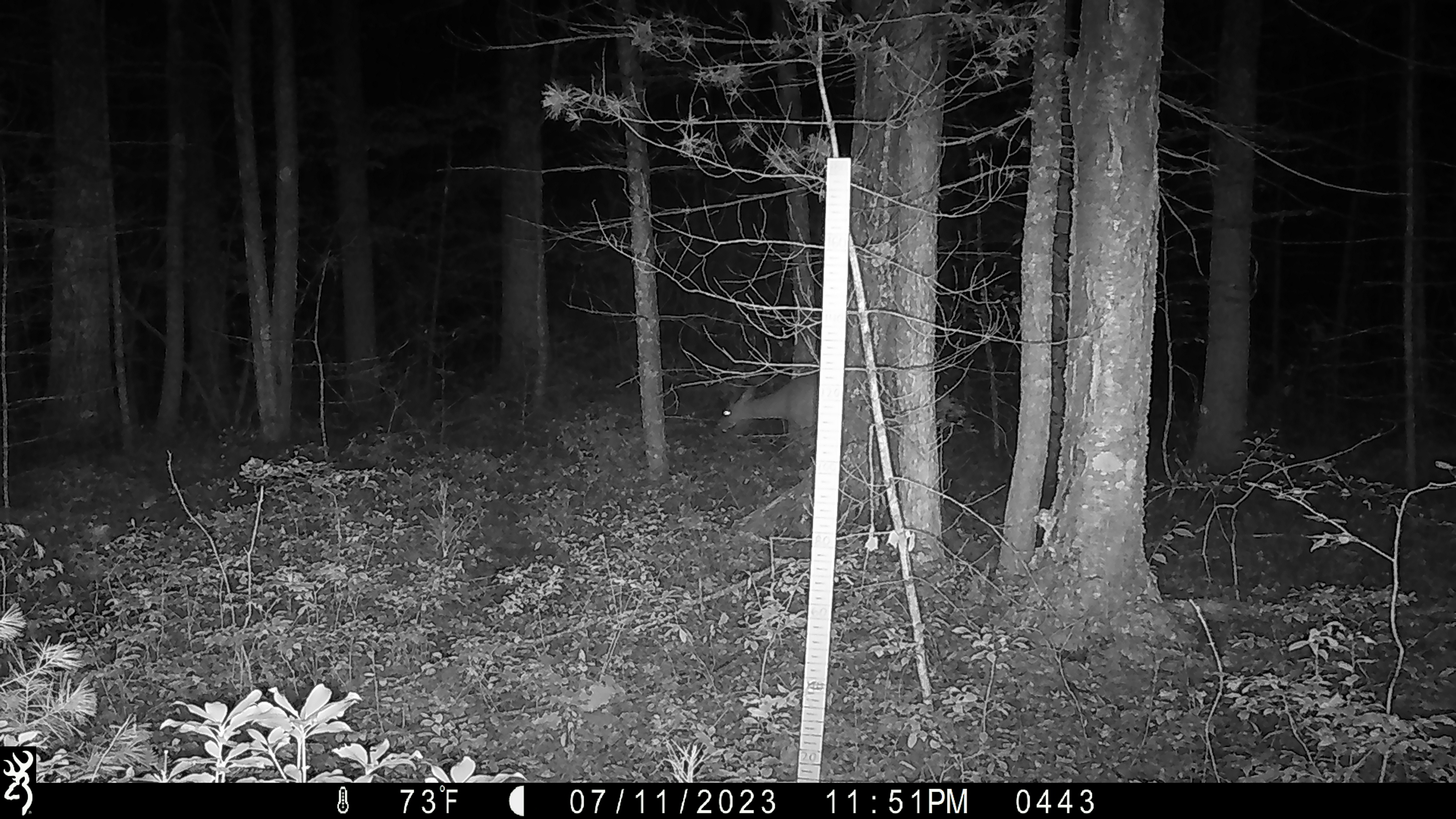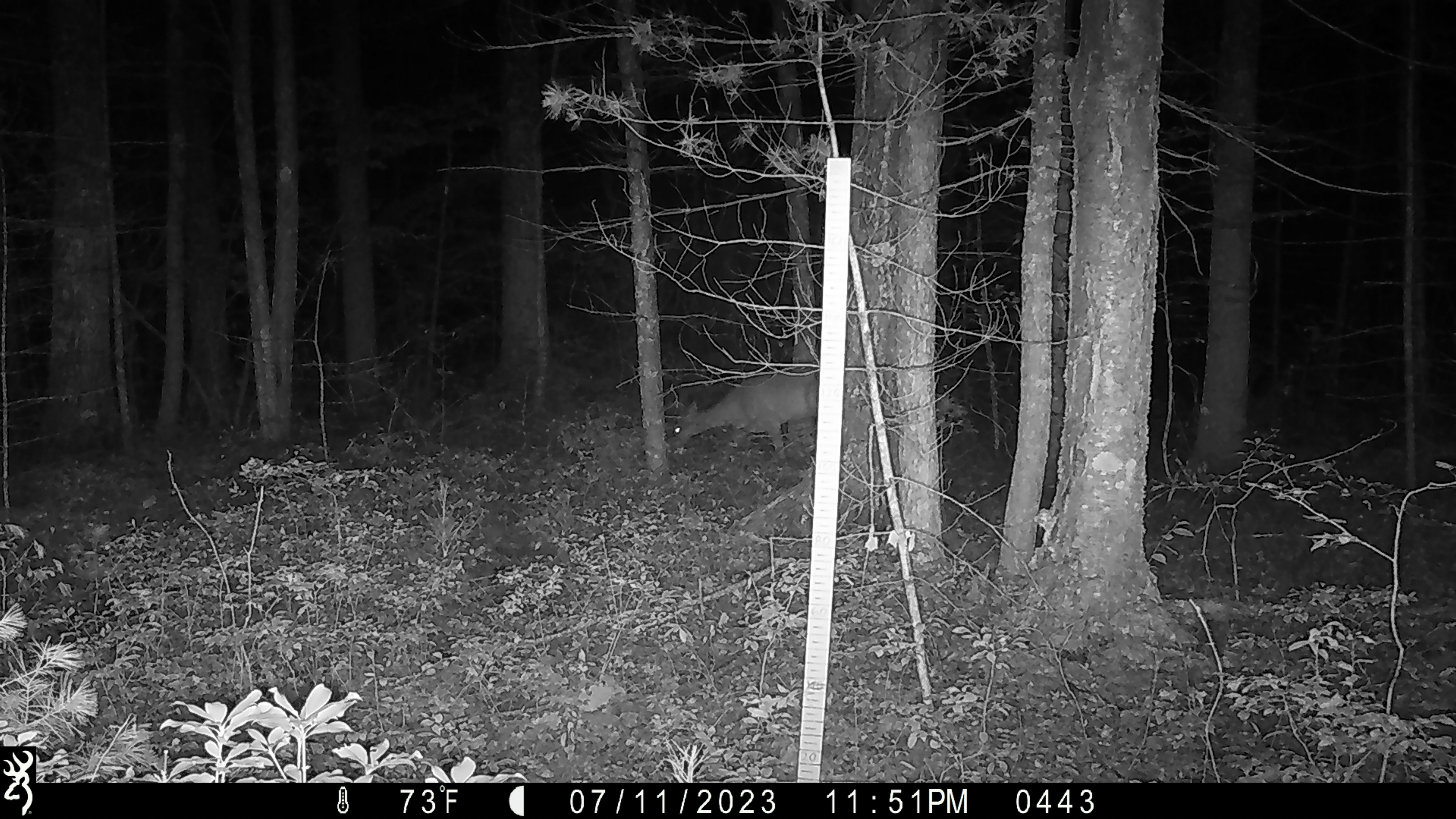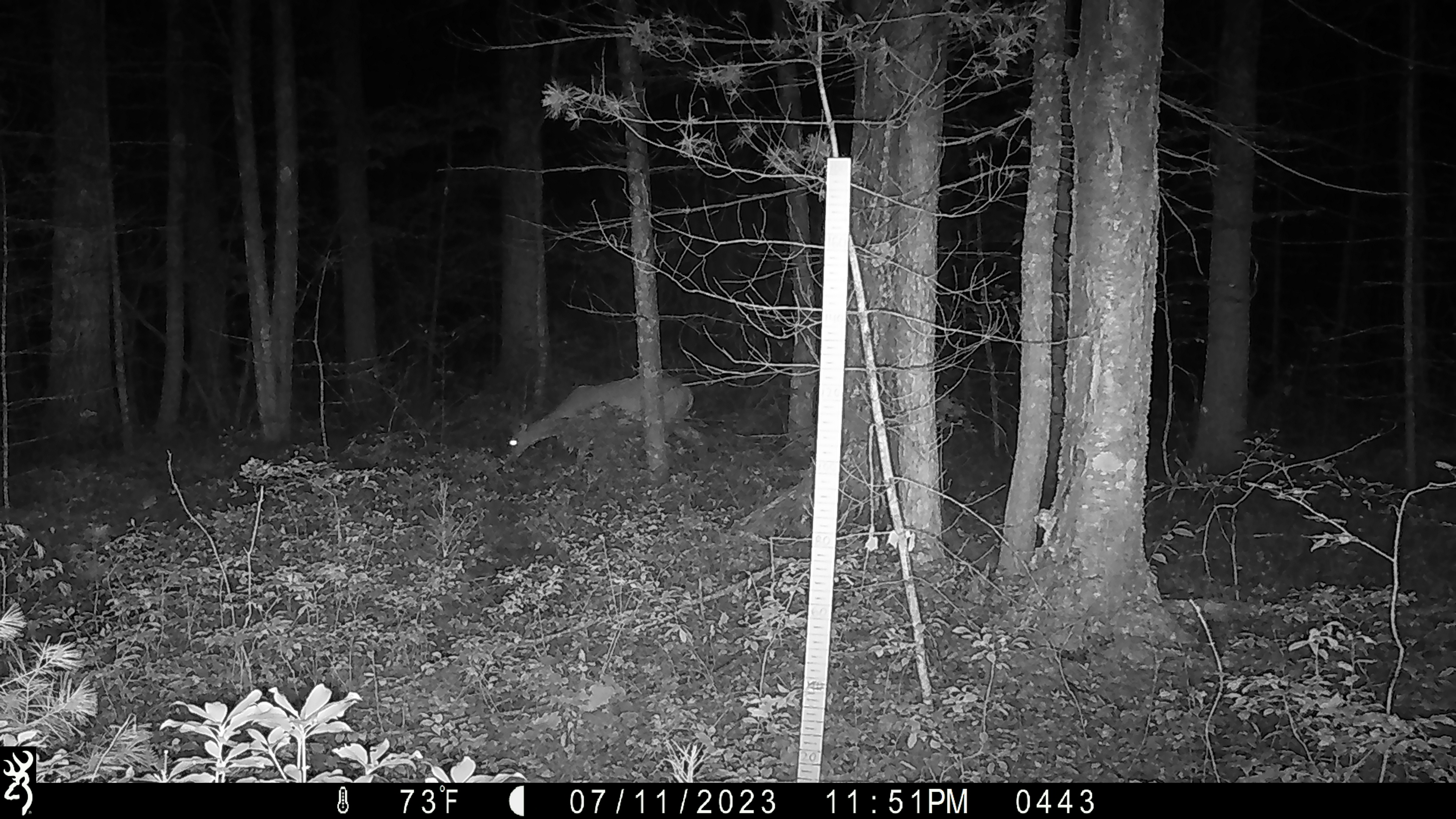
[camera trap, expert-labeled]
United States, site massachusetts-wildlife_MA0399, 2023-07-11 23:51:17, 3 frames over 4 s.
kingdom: Animalia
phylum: Chordata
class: Mammalia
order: Artiodactyla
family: Cervidae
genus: Odocoileus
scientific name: Odocoileus virginianus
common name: white-tailed deer